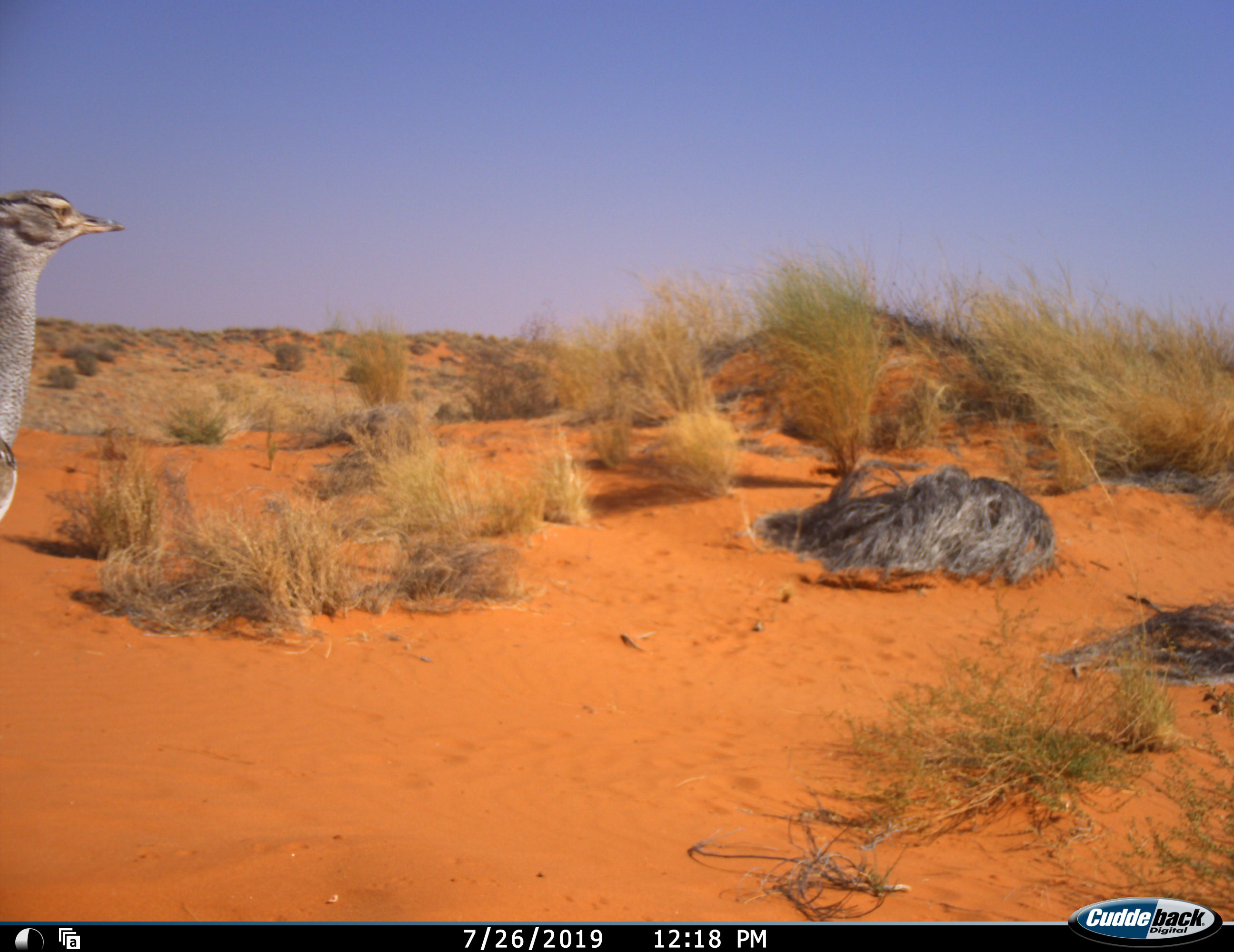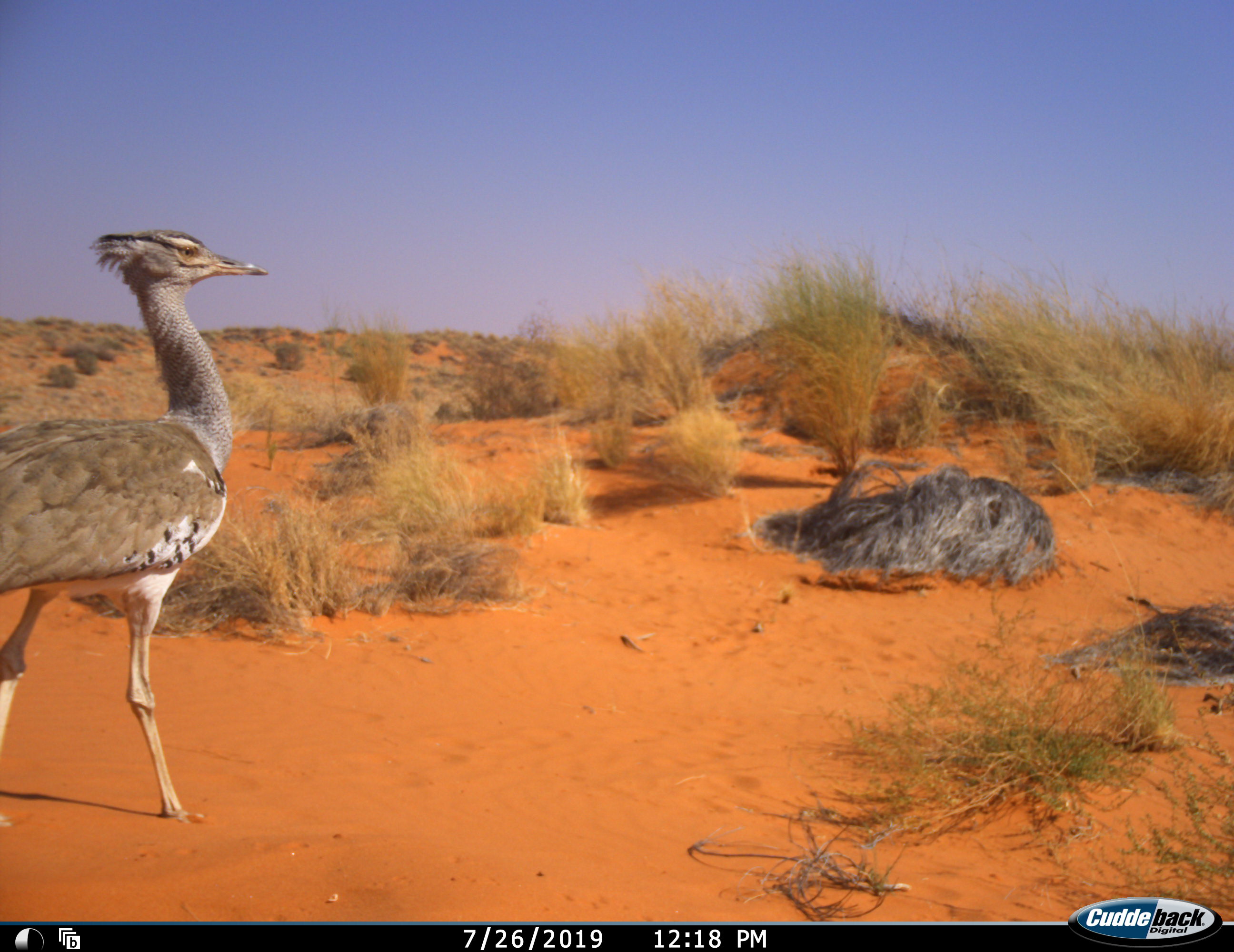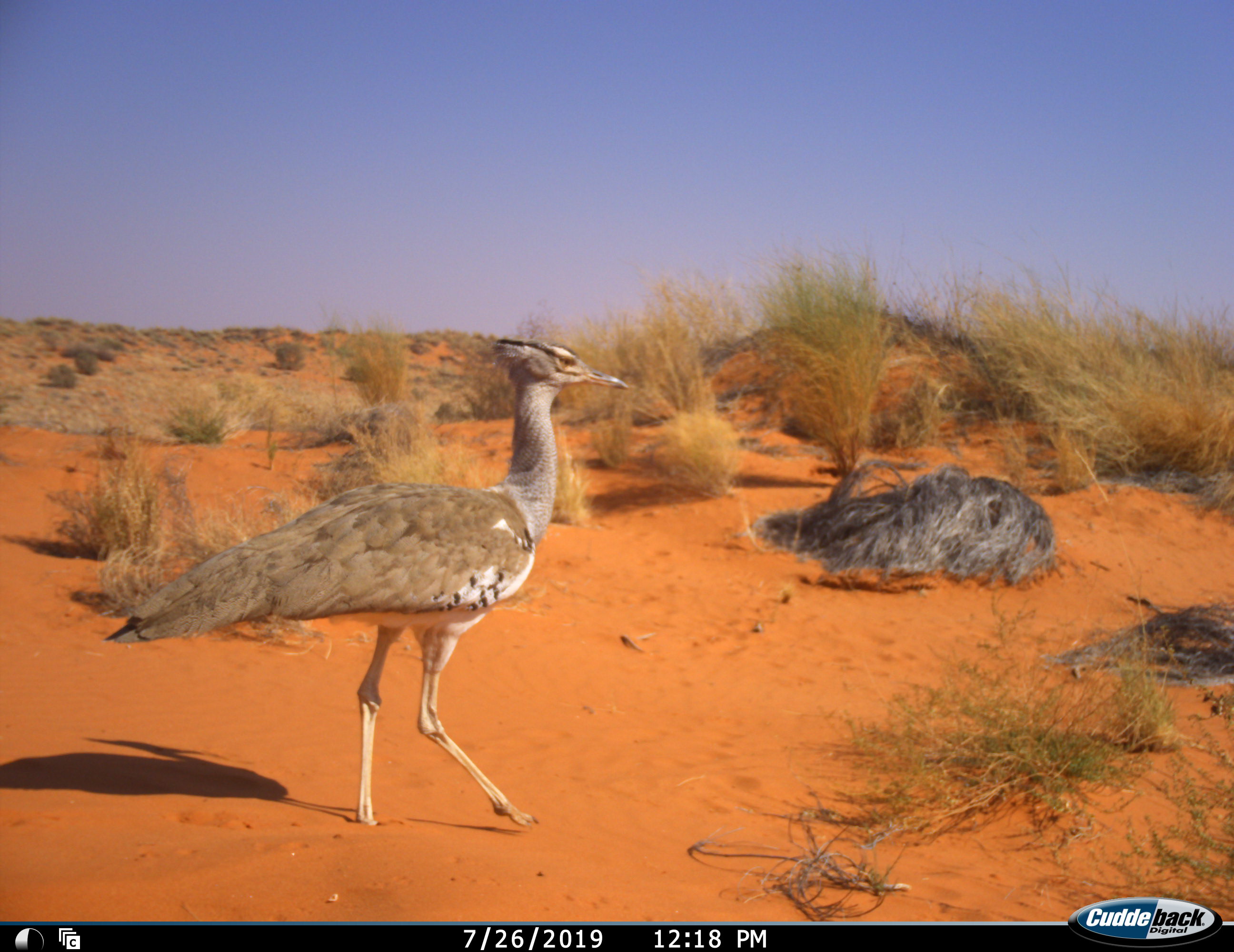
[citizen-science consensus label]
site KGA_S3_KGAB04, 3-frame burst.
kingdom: Animalia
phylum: Chordata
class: Aves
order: Otidiformes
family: Otididae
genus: Ardeotis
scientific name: Ardeotis kori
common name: kori bustard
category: bustardkori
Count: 1.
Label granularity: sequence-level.